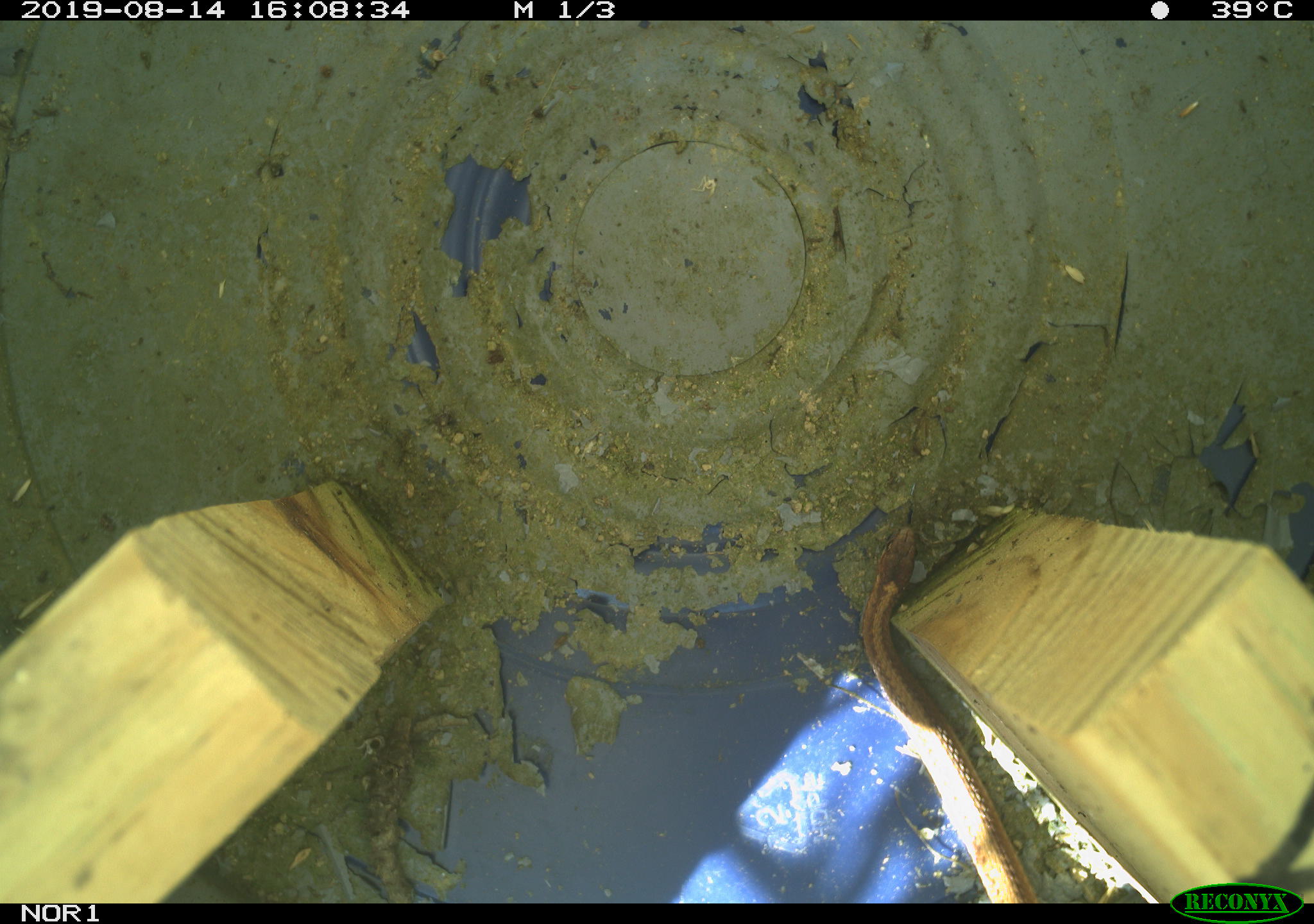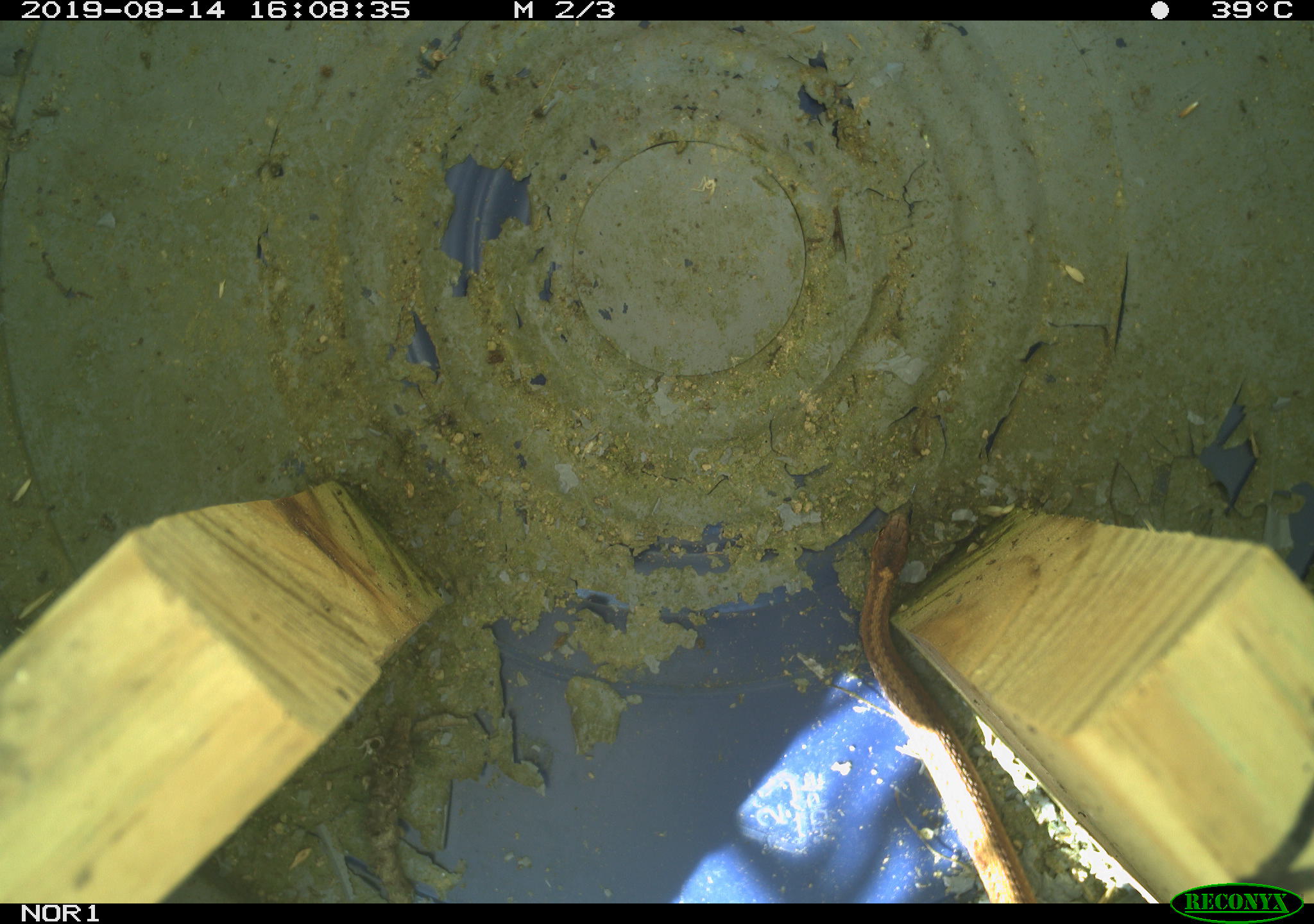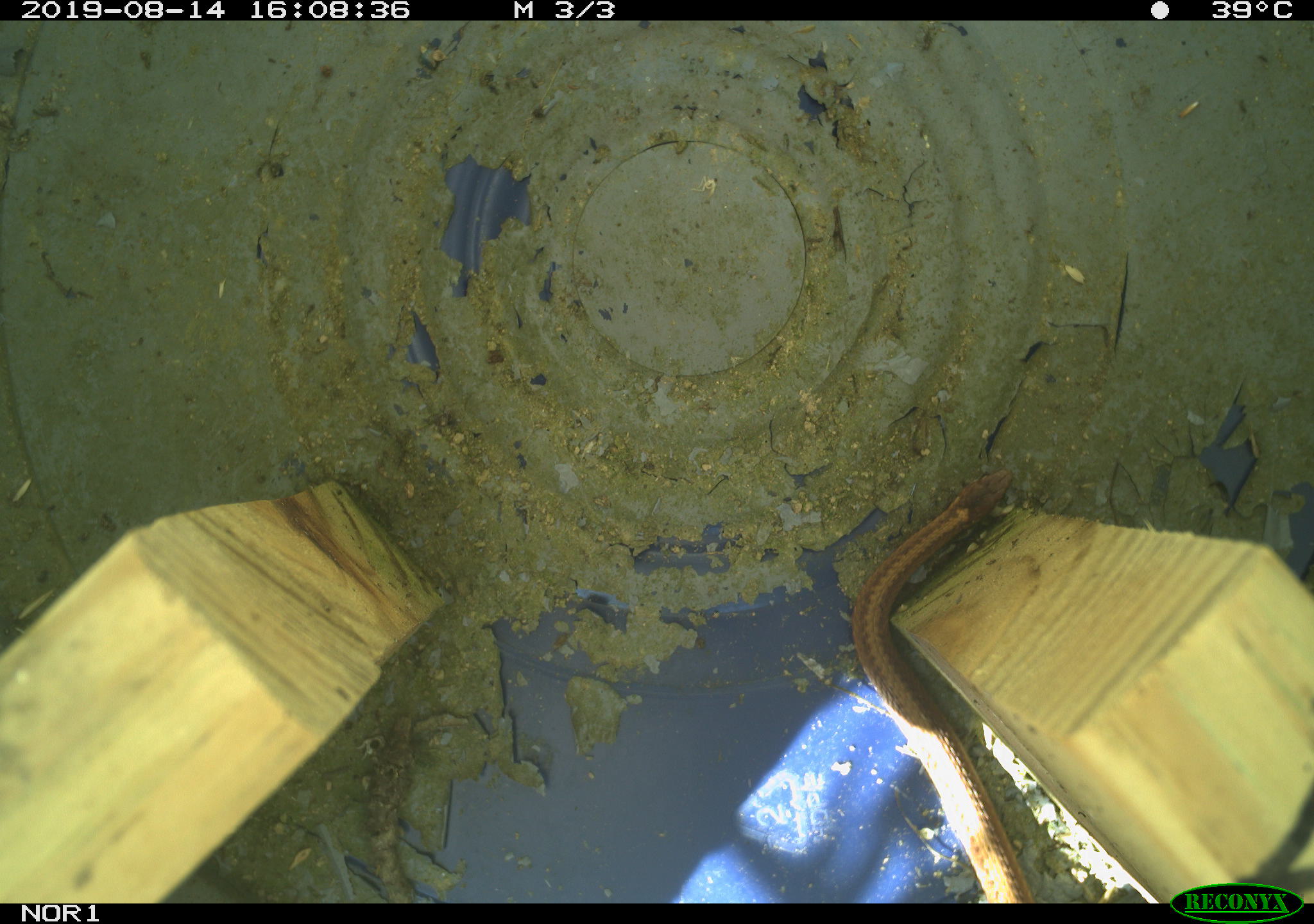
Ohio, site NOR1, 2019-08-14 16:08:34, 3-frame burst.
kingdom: Animalia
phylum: Chordata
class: Reptilia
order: Squamata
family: Colubridae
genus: Storeria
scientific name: Storeria occipitomaculata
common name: red-bellied snake